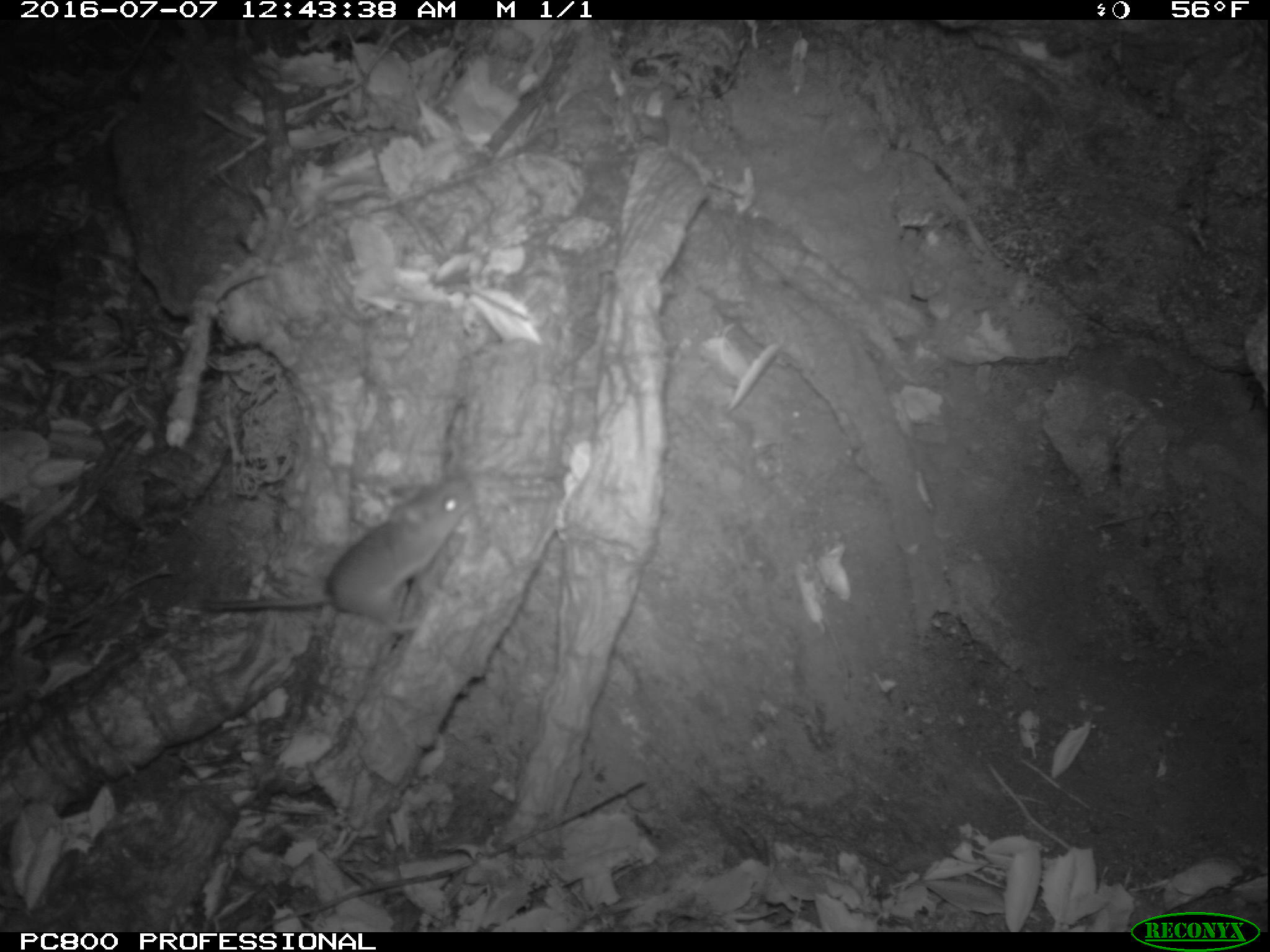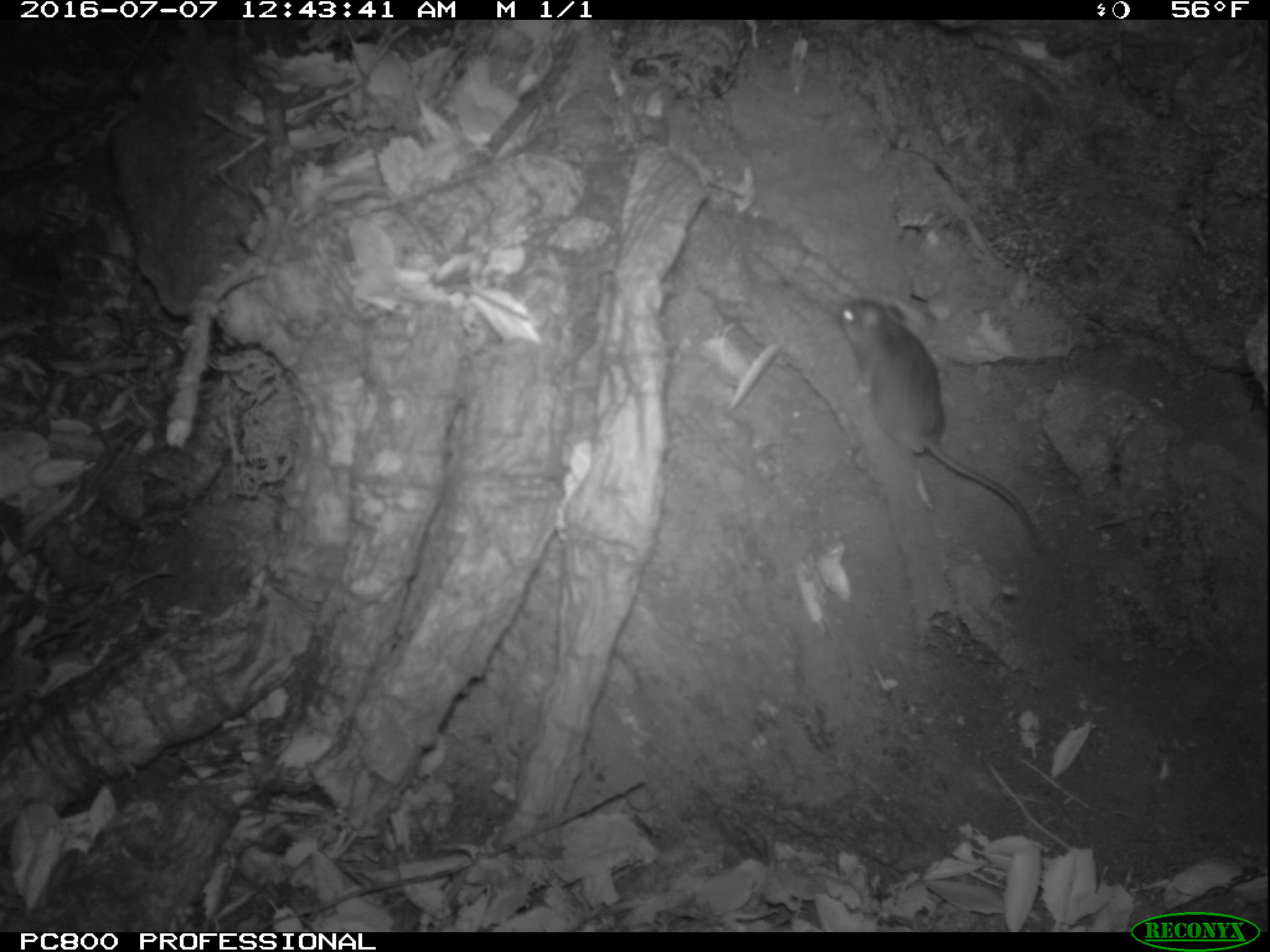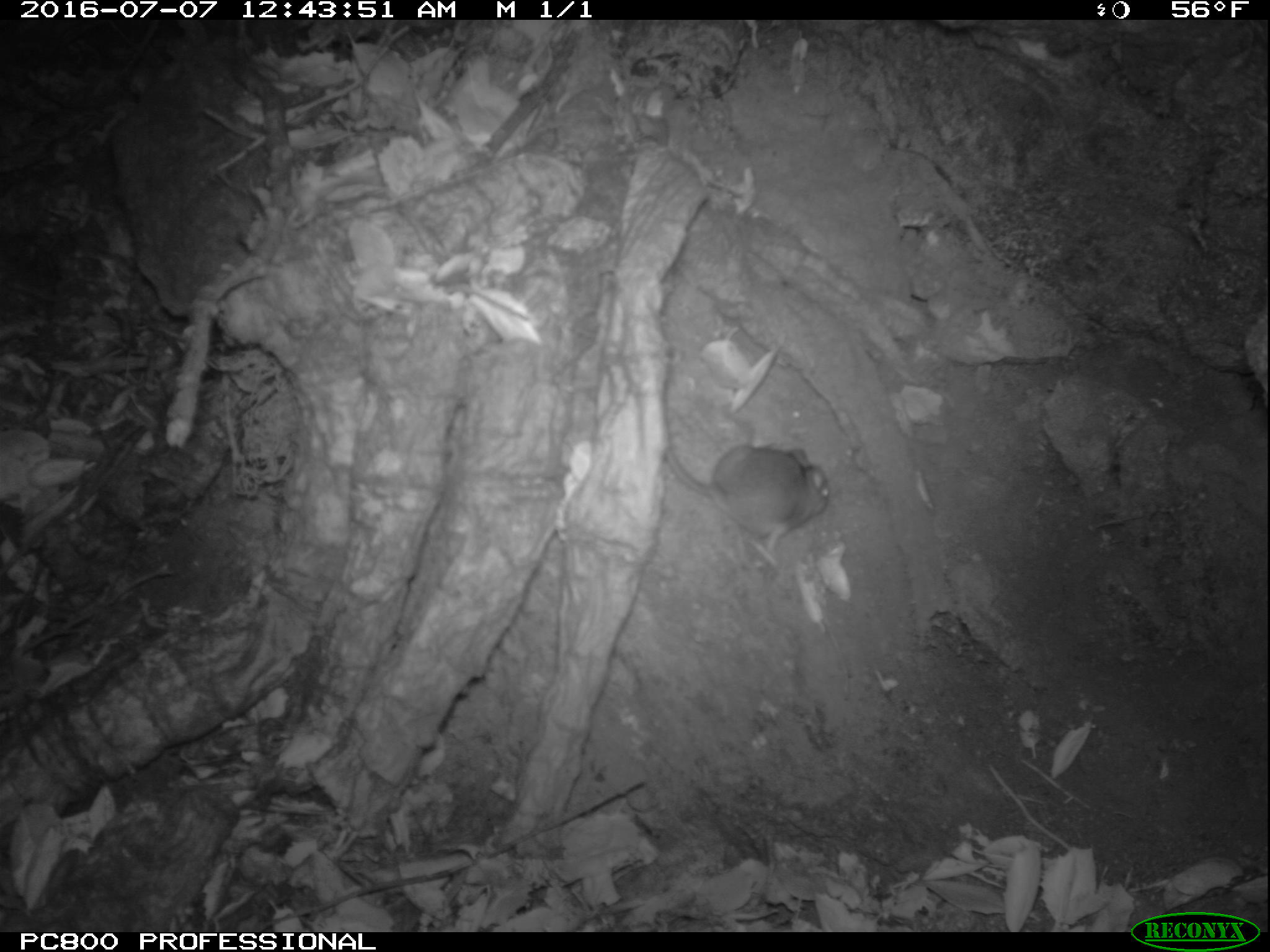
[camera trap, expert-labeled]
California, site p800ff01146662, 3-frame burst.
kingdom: Animalia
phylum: Chordata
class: Mammalia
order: Rodentia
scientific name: Rodentia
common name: rodent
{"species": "rodent (Rodentia)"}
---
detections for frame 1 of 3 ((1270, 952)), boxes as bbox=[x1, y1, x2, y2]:
rodent: bbox=[200, 474, 473, 633]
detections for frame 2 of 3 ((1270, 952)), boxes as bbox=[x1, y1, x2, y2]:
rodent: bbox=[836, 296, 1043, 548]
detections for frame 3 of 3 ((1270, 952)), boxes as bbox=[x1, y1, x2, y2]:
rodent: bbox=[660, 426, 827, 553]